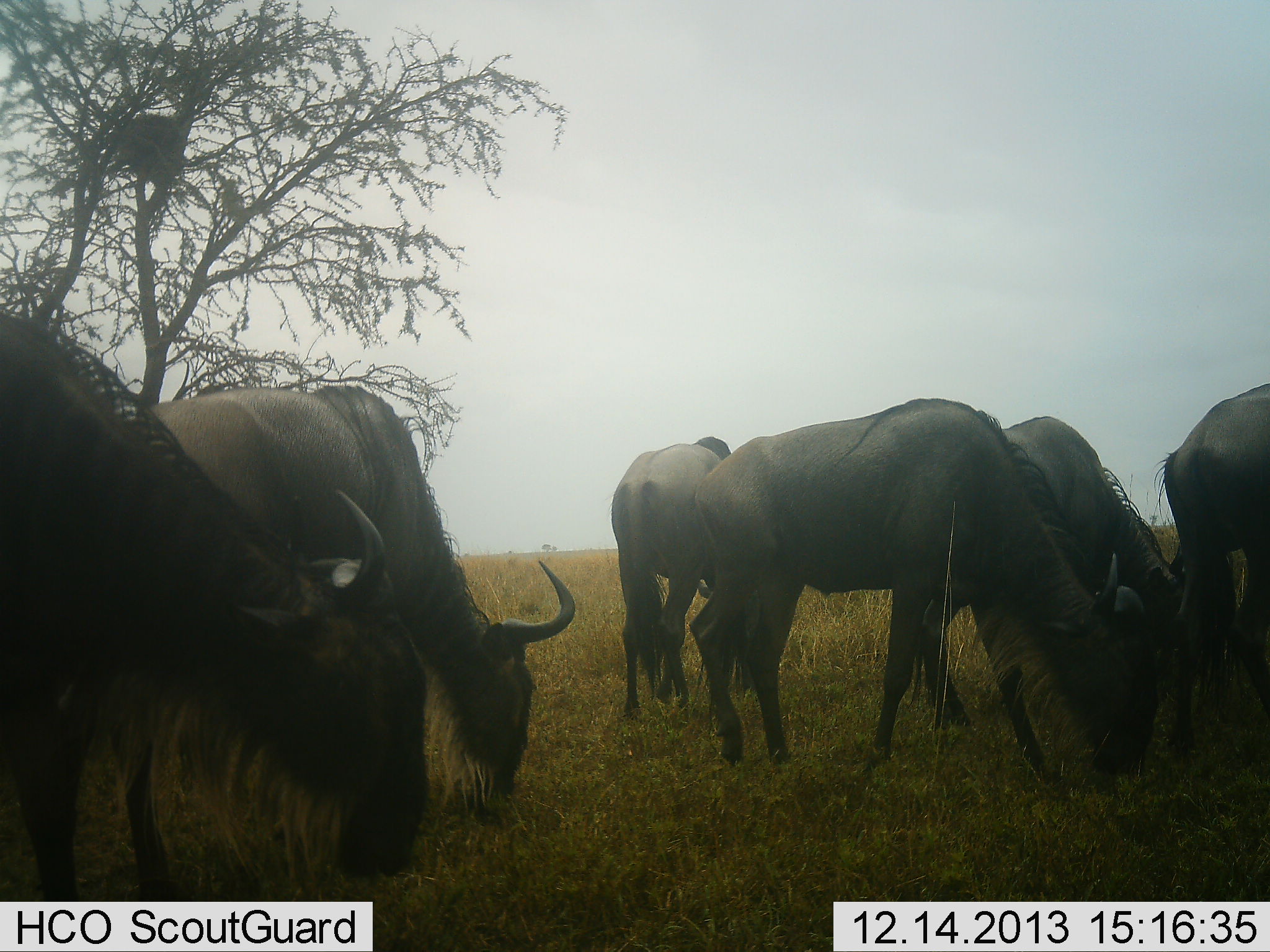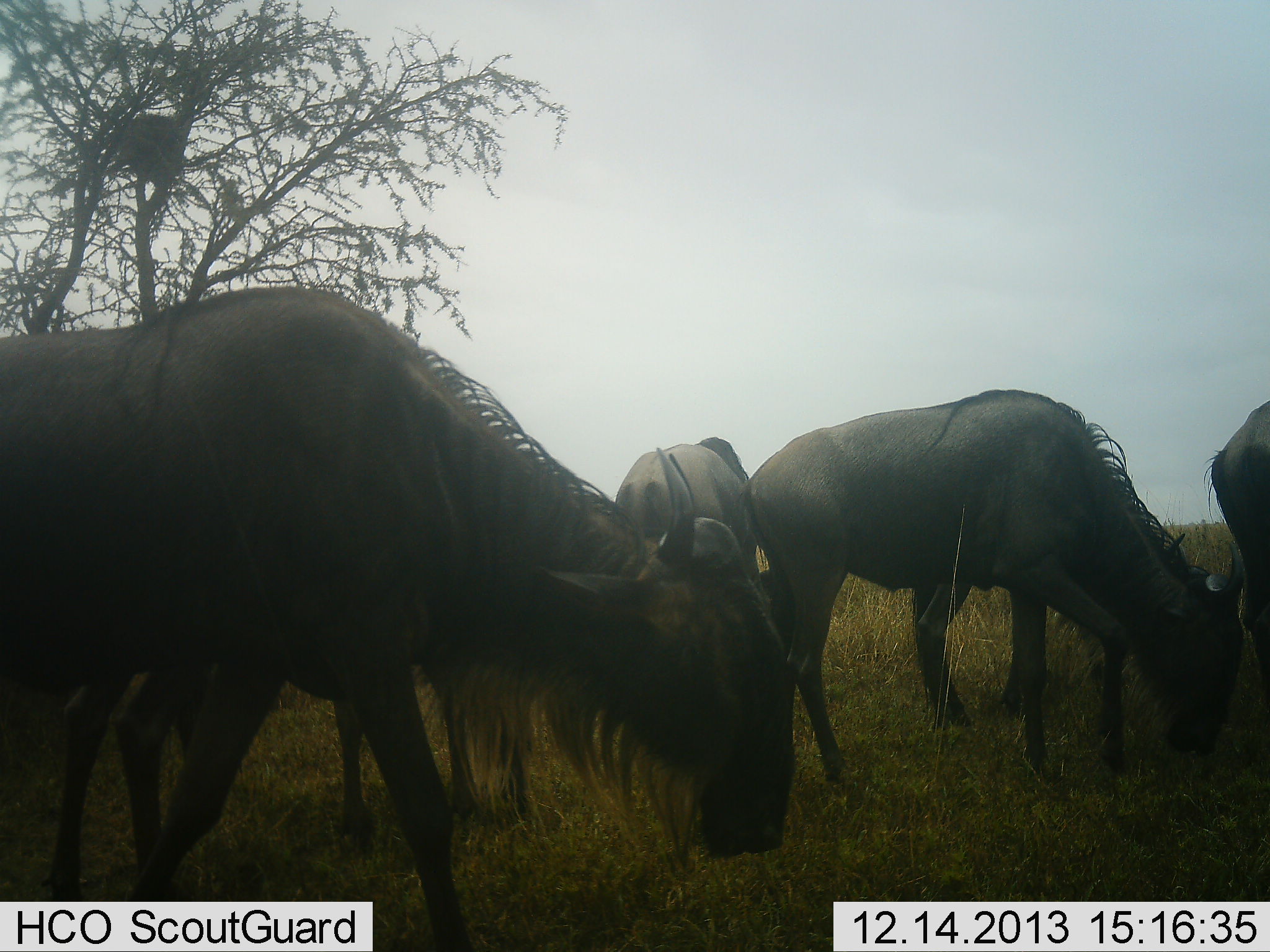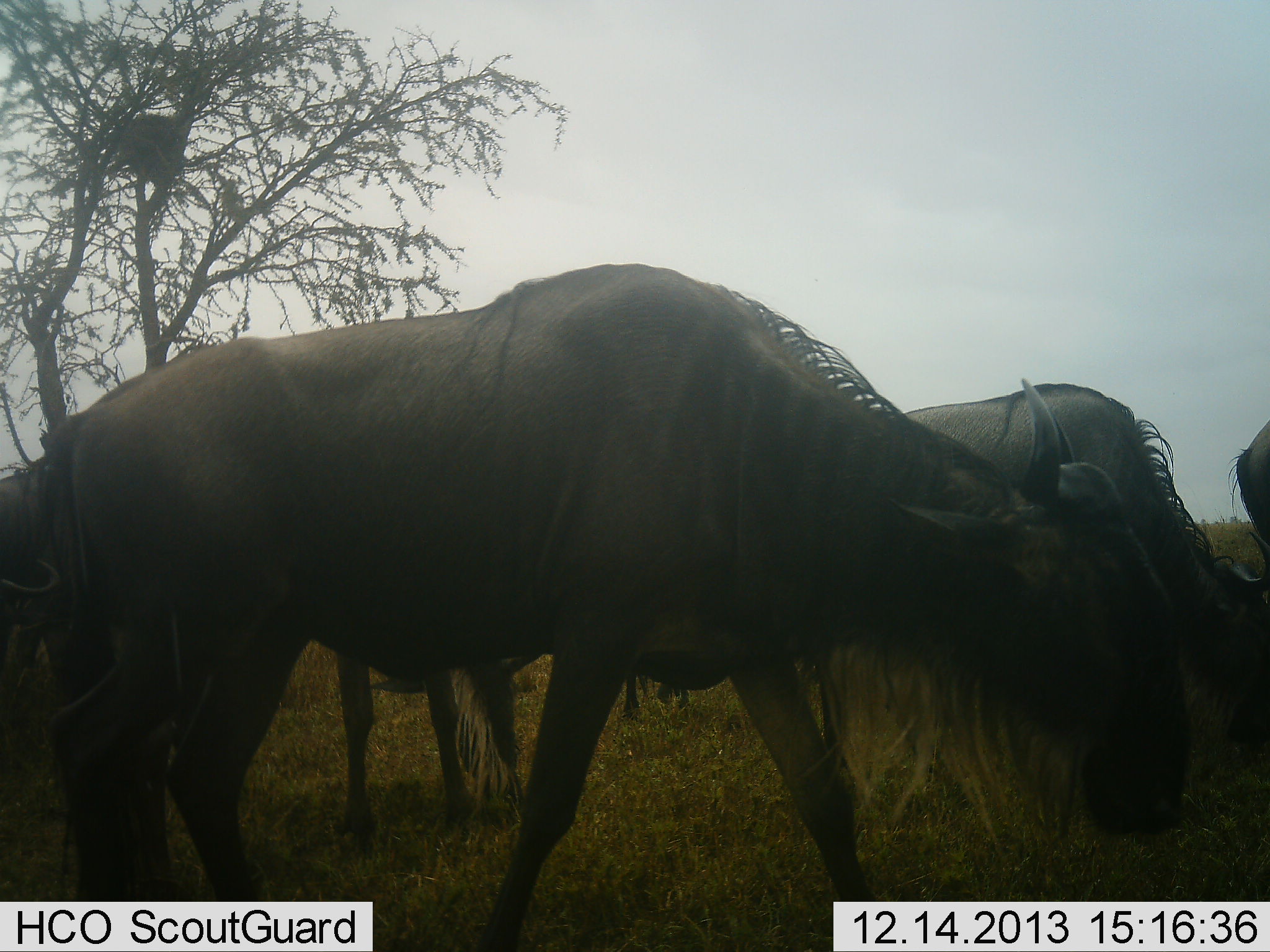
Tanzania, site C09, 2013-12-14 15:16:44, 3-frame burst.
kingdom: Animalia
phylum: Chordata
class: Mammalia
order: Artiodactyla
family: Bovidae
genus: Connochaetes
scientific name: Connochaetes taurinus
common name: blue wildebeest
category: wildebeest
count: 6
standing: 30%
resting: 0%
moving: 70%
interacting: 0%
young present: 0%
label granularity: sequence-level